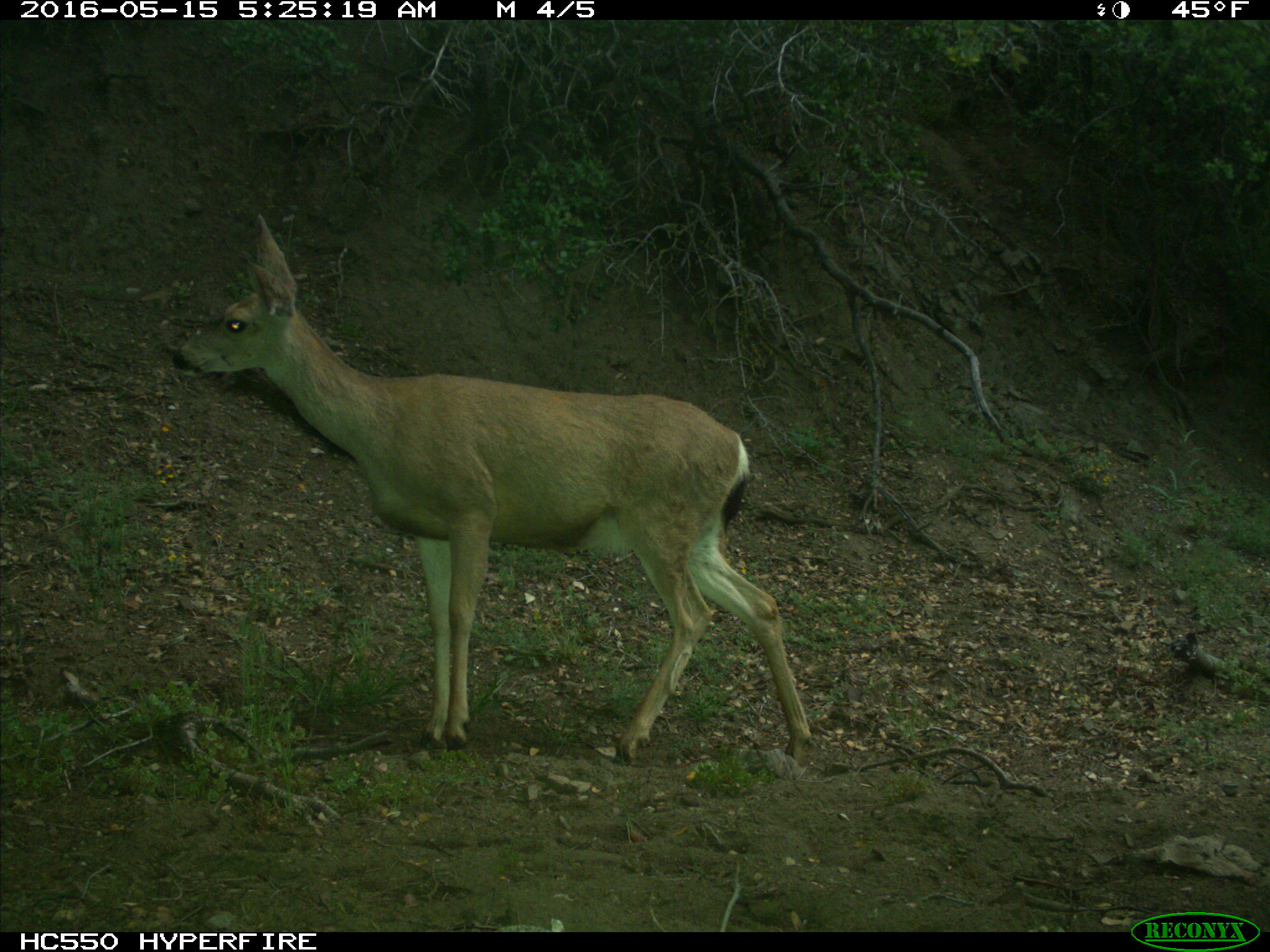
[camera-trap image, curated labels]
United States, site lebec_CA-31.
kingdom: Animalia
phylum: Chordata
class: Mammalia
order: Artiodactyla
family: Cervidae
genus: Odocoileus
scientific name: Odocoileus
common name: deer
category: unidentified deer